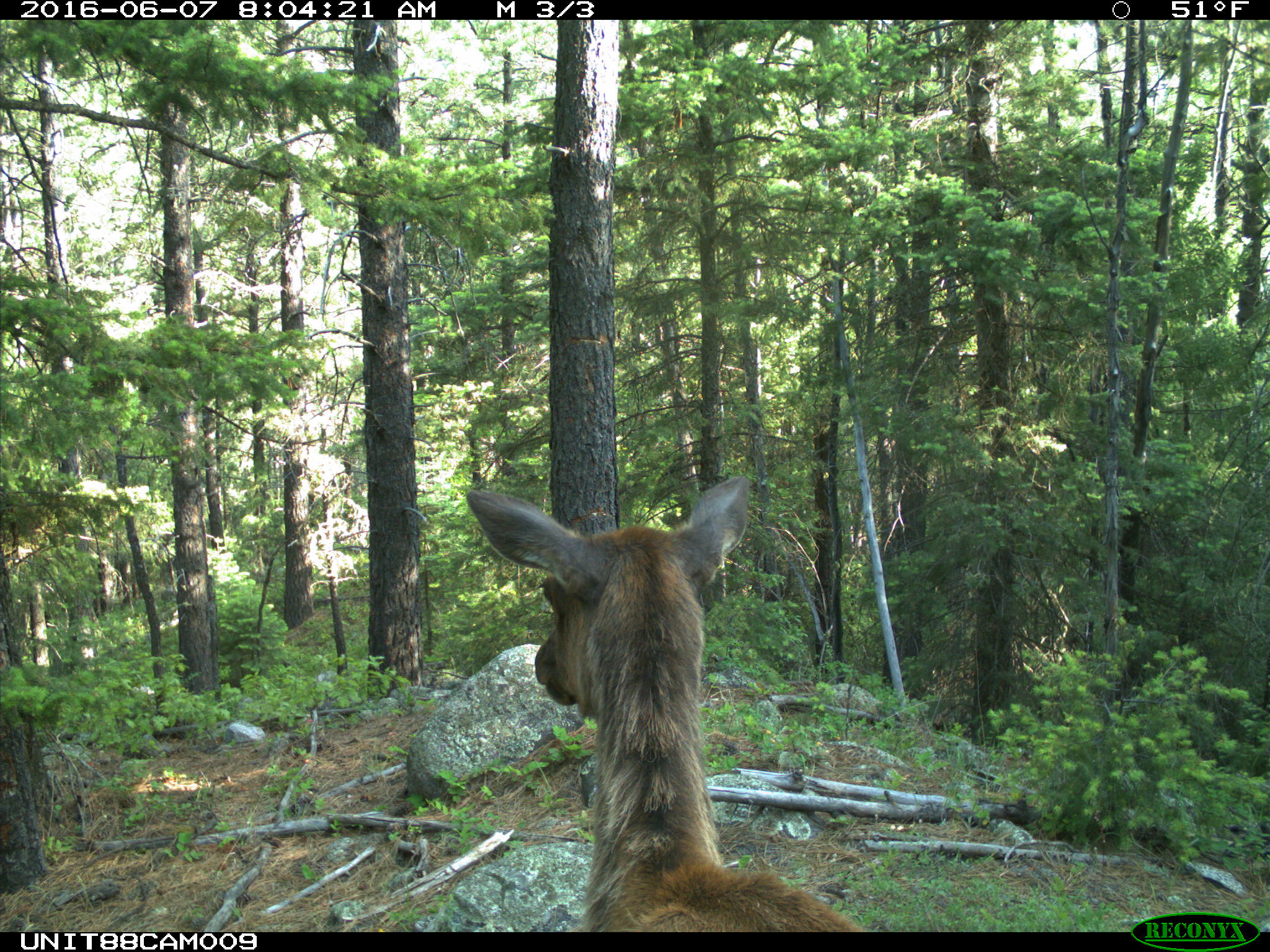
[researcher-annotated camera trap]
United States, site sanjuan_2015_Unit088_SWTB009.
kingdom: Animalia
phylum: Chordata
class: Mammalia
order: Artiodactyla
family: Cervidae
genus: Cervus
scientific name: Cervus elaphus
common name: red deer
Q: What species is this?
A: Cervus elaphus (red deer).